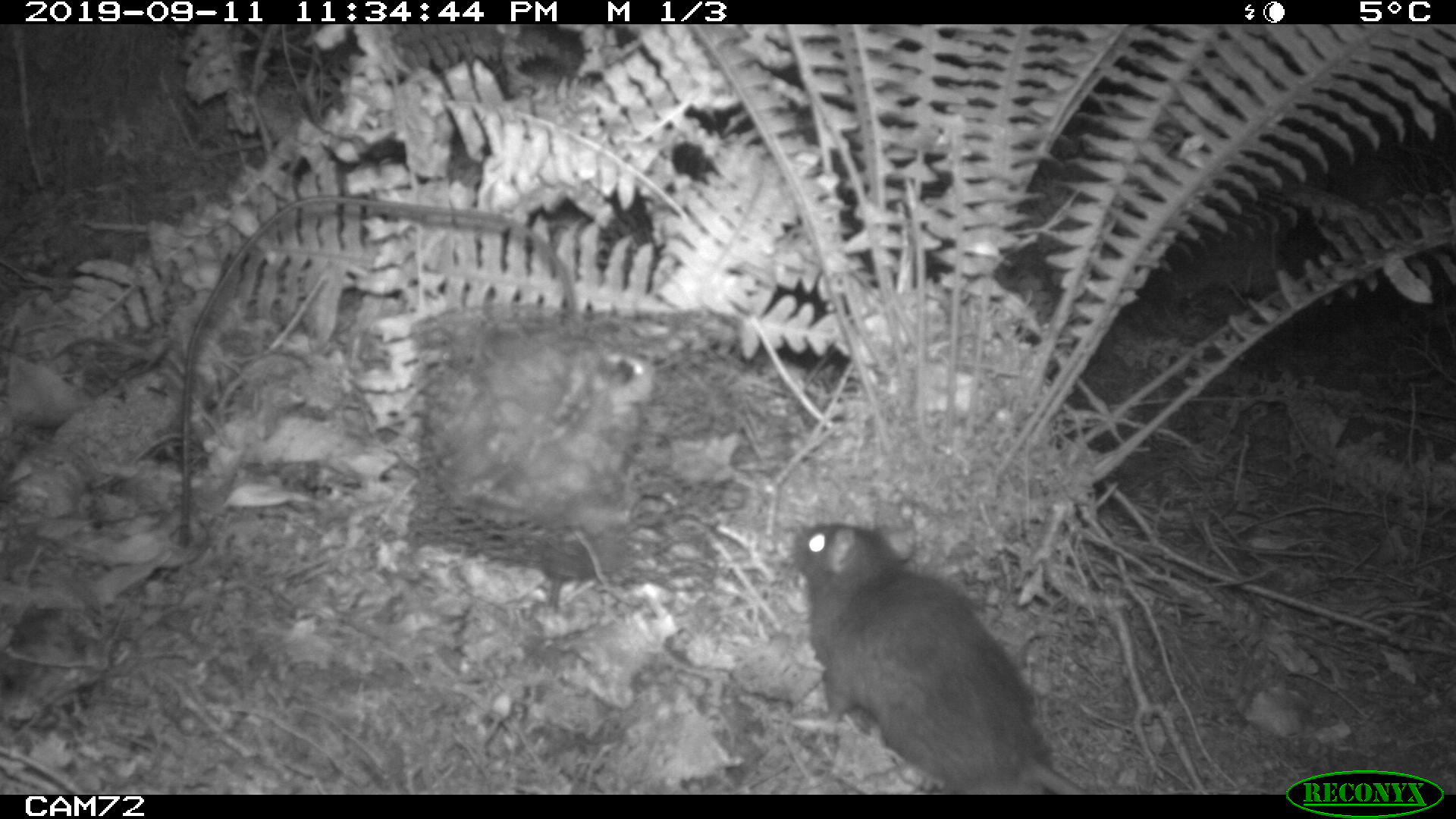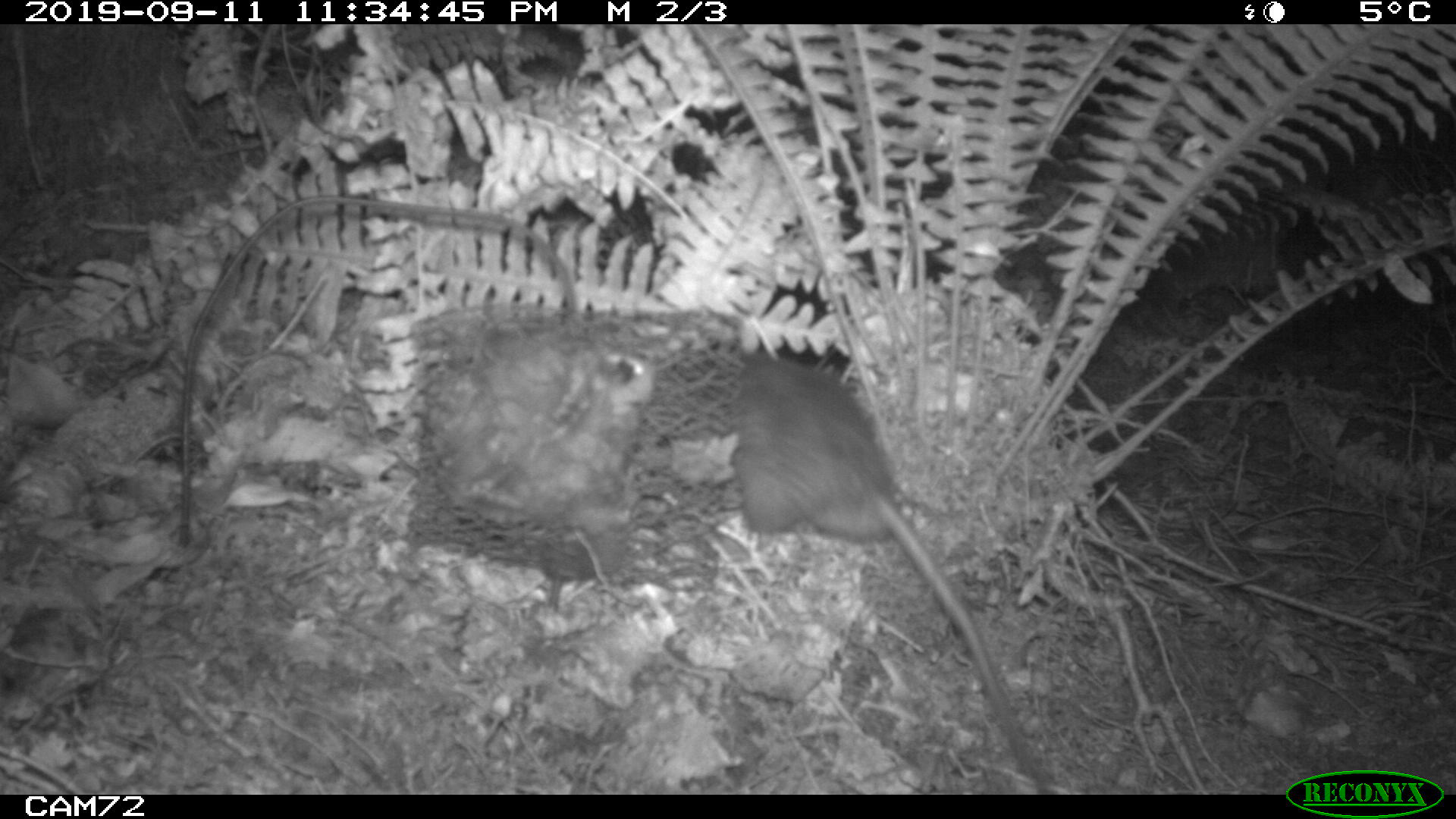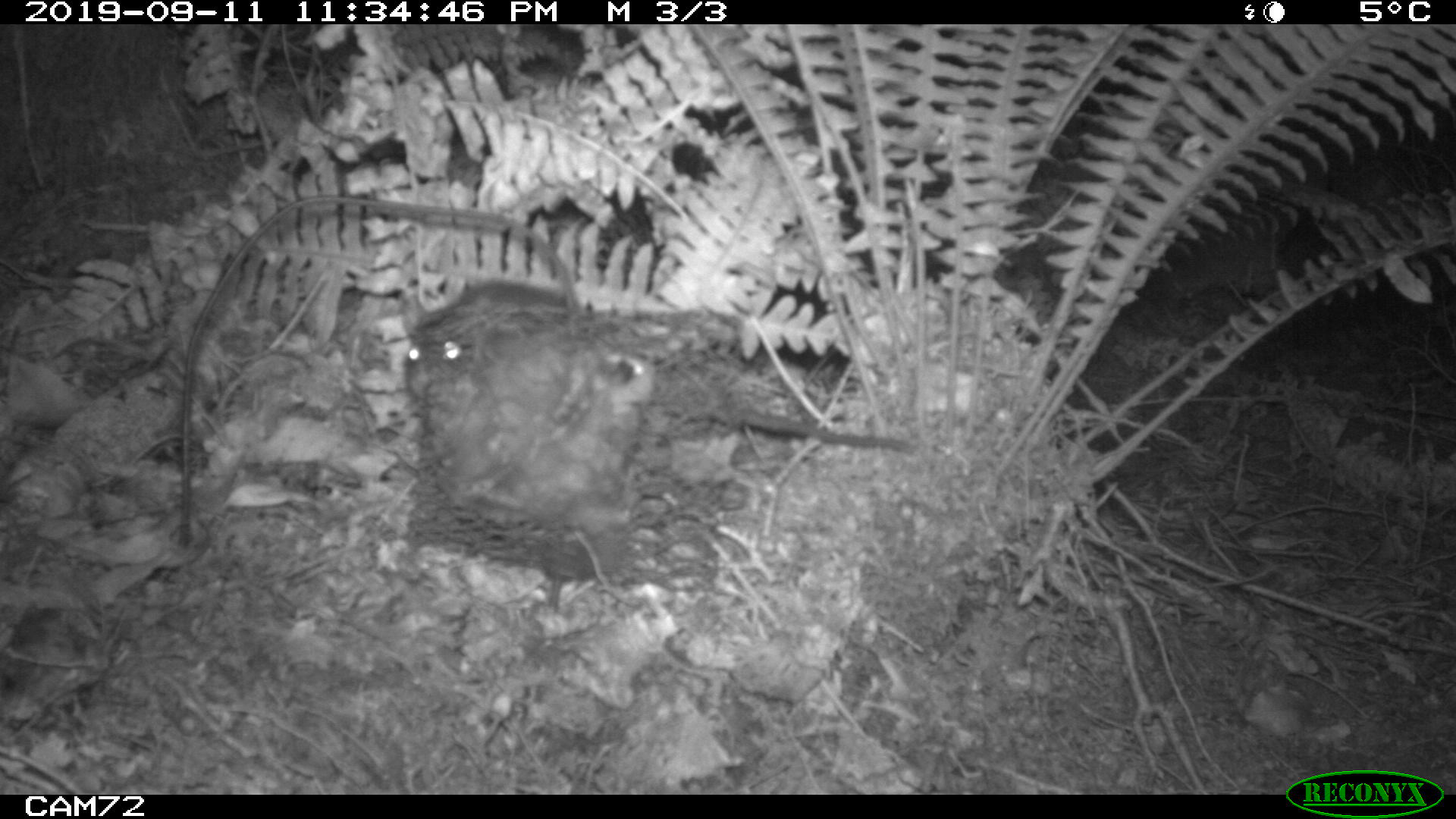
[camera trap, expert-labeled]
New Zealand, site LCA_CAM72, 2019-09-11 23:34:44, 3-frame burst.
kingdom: Animalia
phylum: Chordata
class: Mammalia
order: Rodentia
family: Muridae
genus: Rattus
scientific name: Rattus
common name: rat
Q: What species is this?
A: Rat (Rattus).